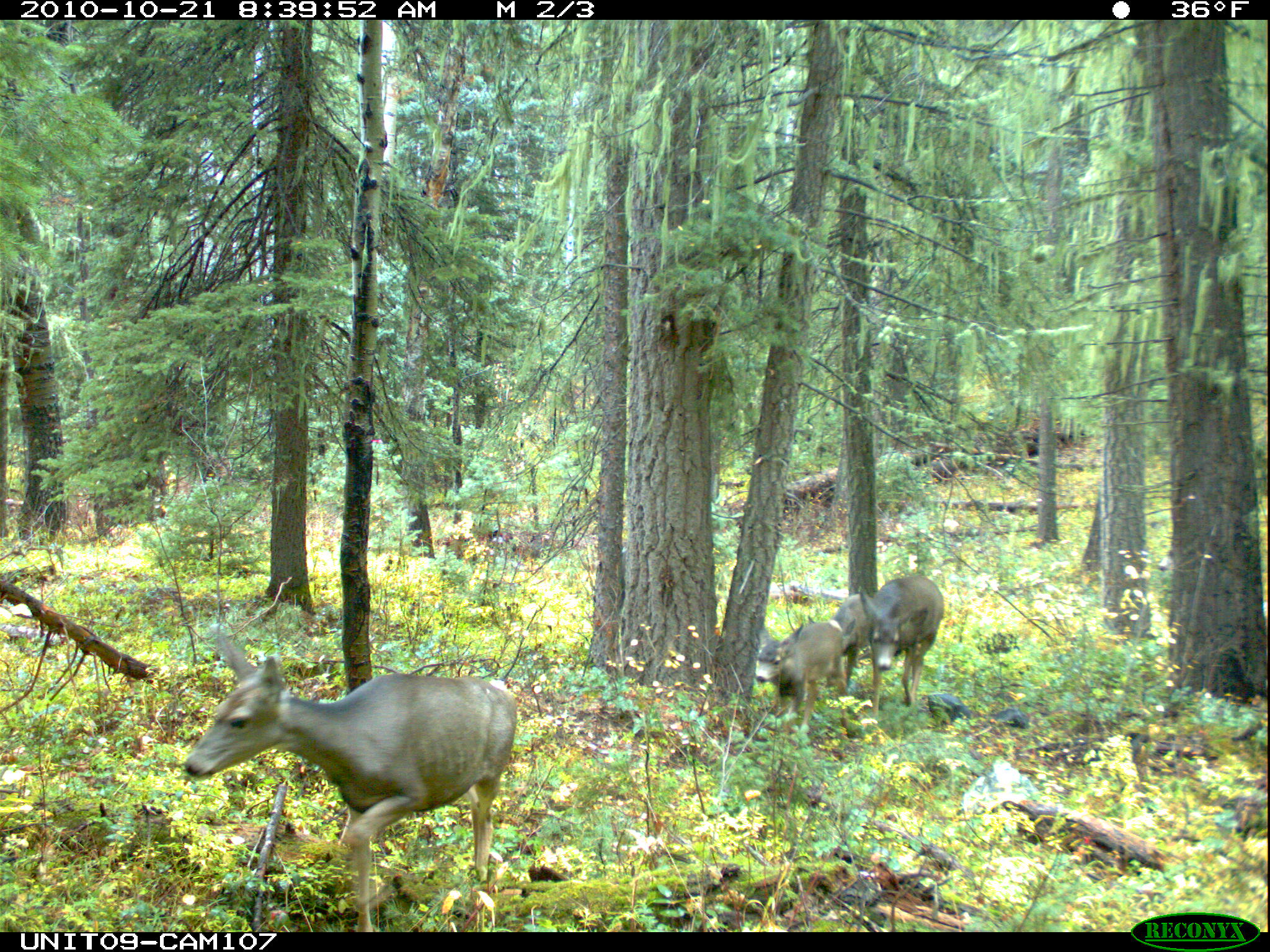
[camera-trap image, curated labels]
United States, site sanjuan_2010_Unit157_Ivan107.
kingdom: Animalia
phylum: Chordata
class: Mammalia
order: Artiodactyla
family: Cervidae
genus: Odocoileus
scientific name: Odocoileus hemionus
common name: mule deer